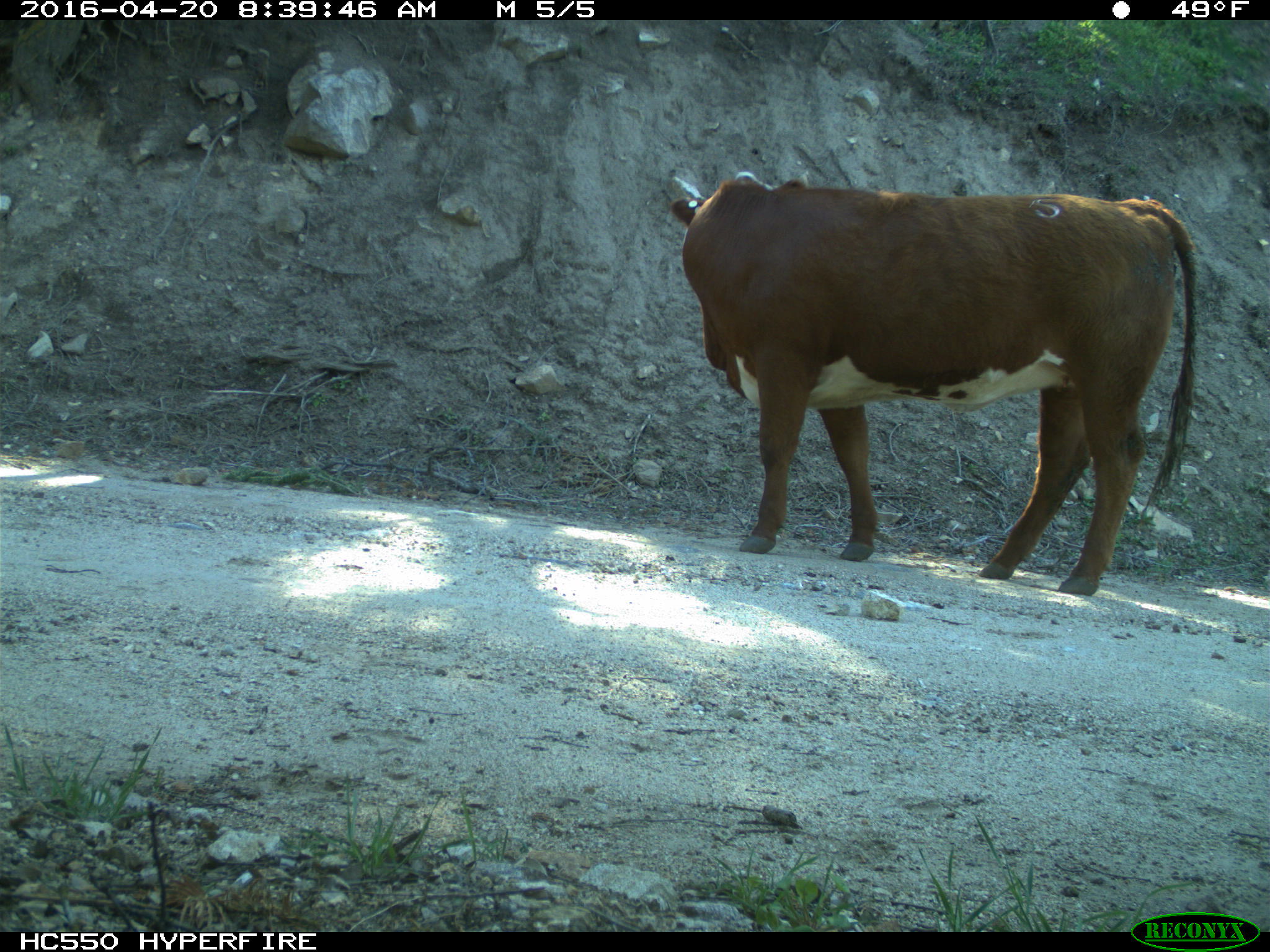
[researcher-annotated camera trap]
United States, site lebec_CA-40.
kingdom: Animalia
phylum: Chordata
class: Mammalia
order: Artiodactyla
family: Bovidae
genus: Bos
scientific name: Bos taurus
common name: domestic cow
Bos taurus (domestic cow).